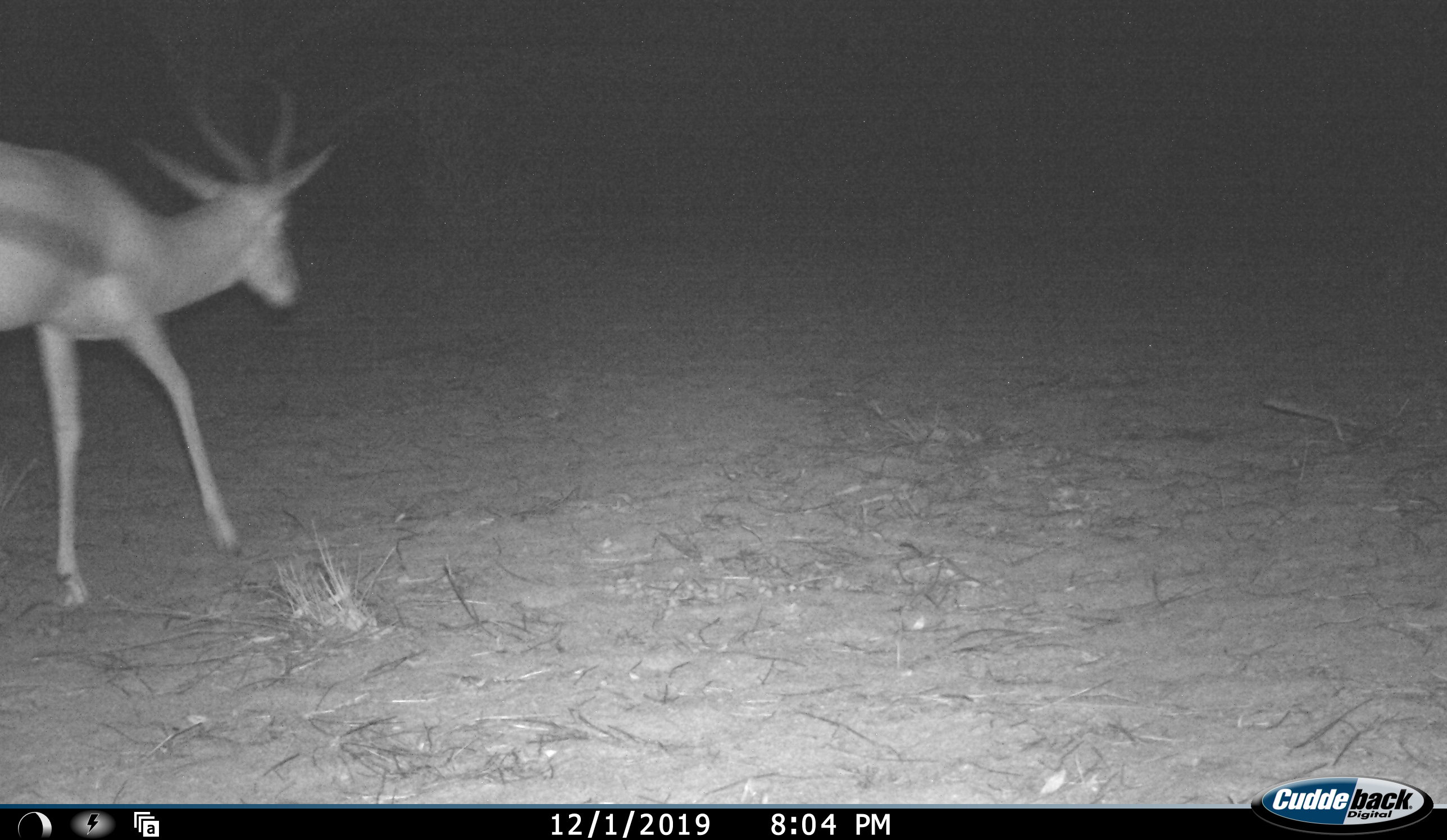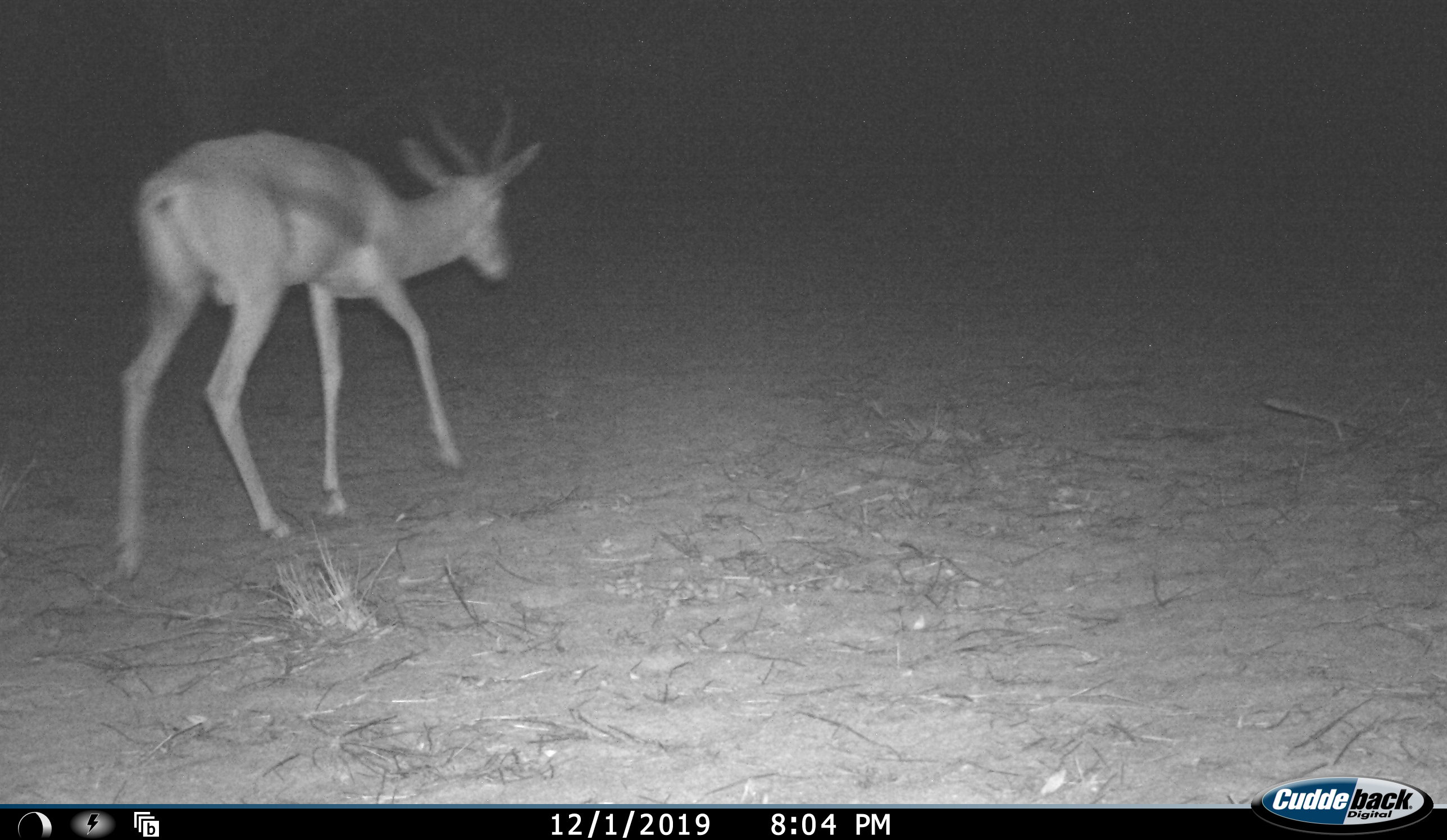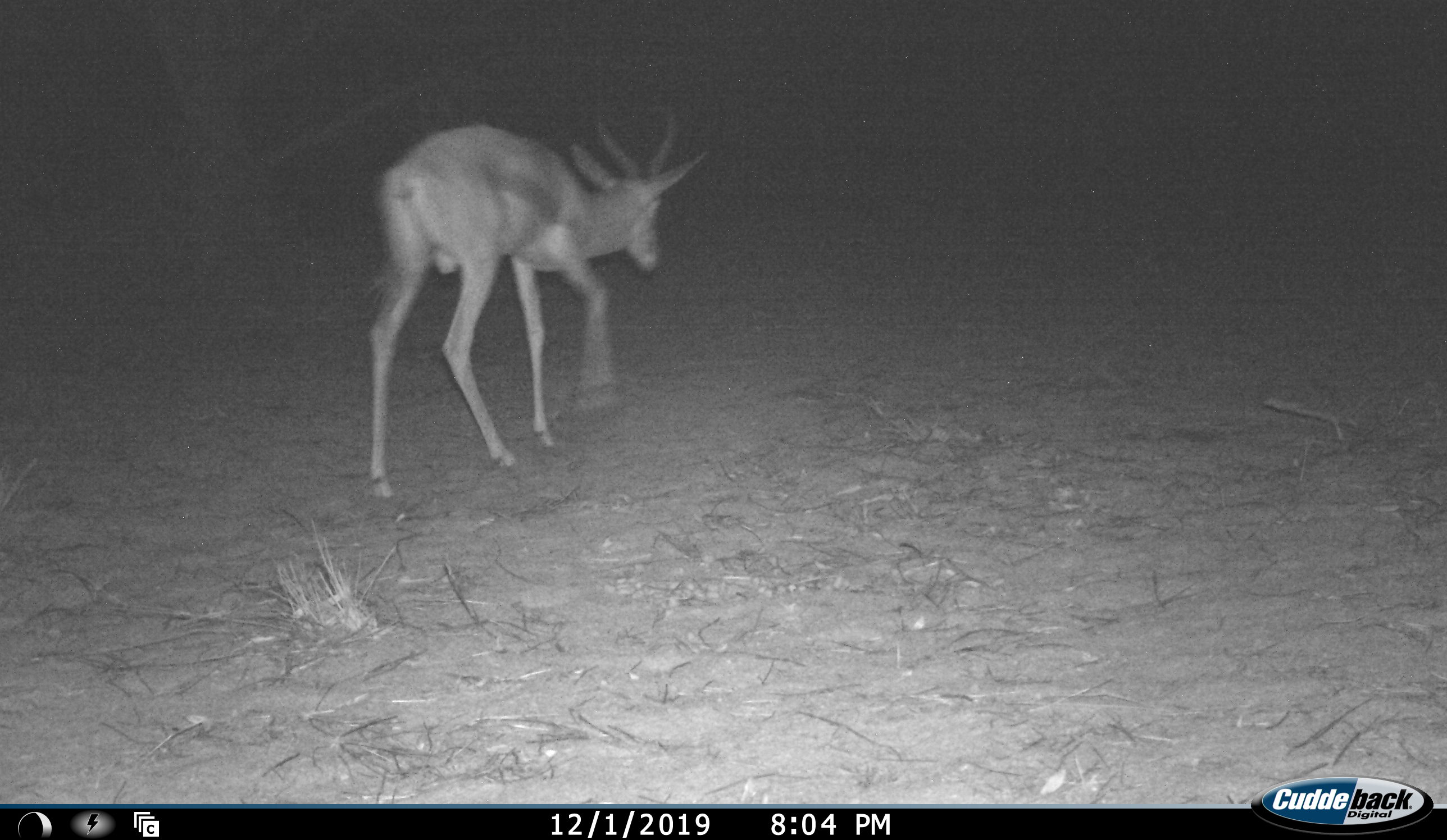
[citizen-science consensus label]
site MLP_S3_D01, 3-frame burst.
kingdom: Animalia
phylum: Chordata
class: Mammalia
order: Artiodactyla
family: Bovidae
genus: Antidorcas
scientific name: Antidorcas marsupialis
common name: springbok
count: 1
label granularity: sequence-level